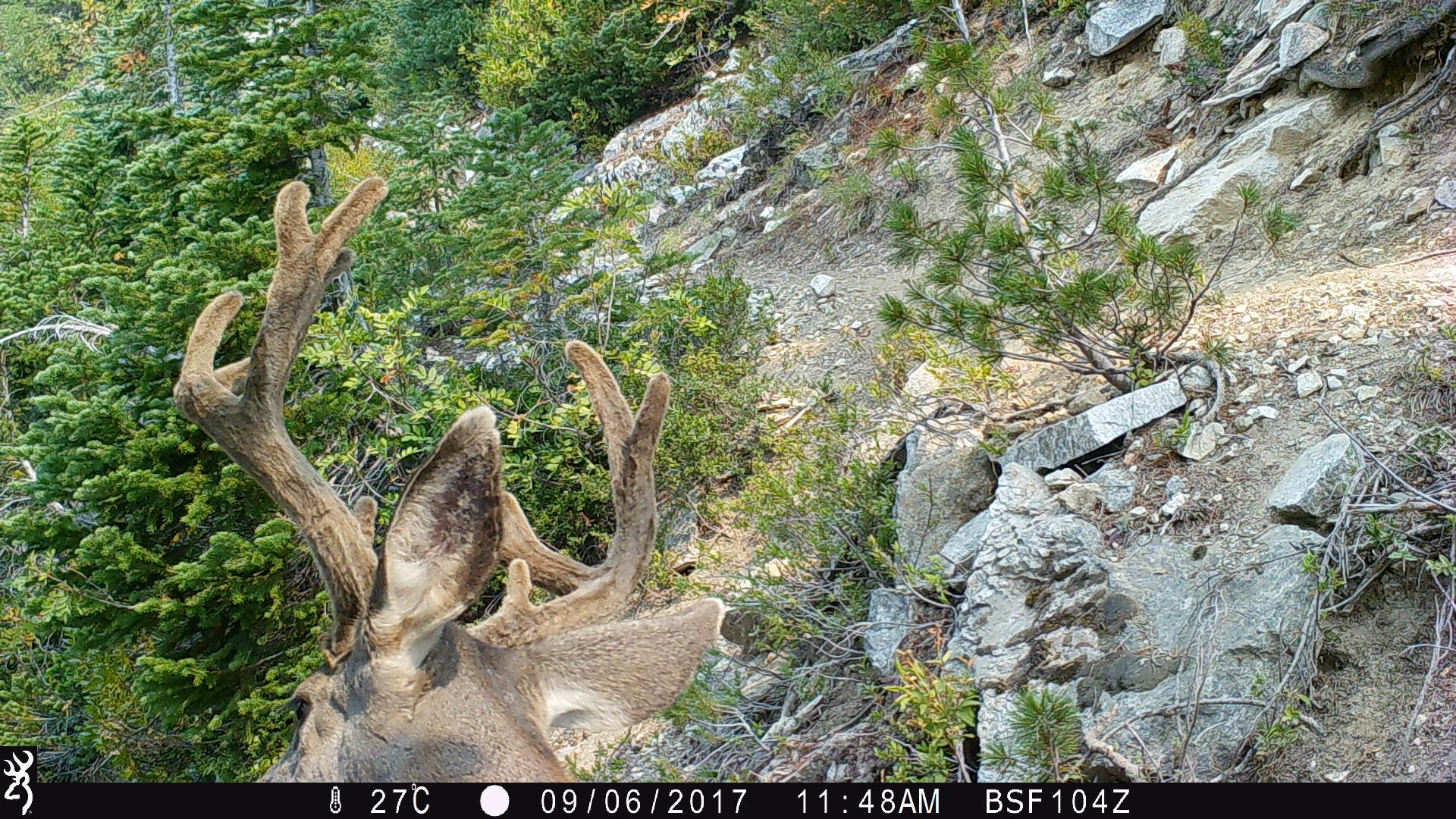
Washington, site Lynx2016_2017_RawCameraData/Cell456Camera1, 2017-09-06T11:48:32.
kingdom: Animalia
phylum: Chordata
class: Mammalia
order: Artiodactyla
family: Cervidae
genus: Odocoileus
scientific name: Odocoileus hemionus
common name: mule deer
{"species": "Odocoileus hemionus (mule deer)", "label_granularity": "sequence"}